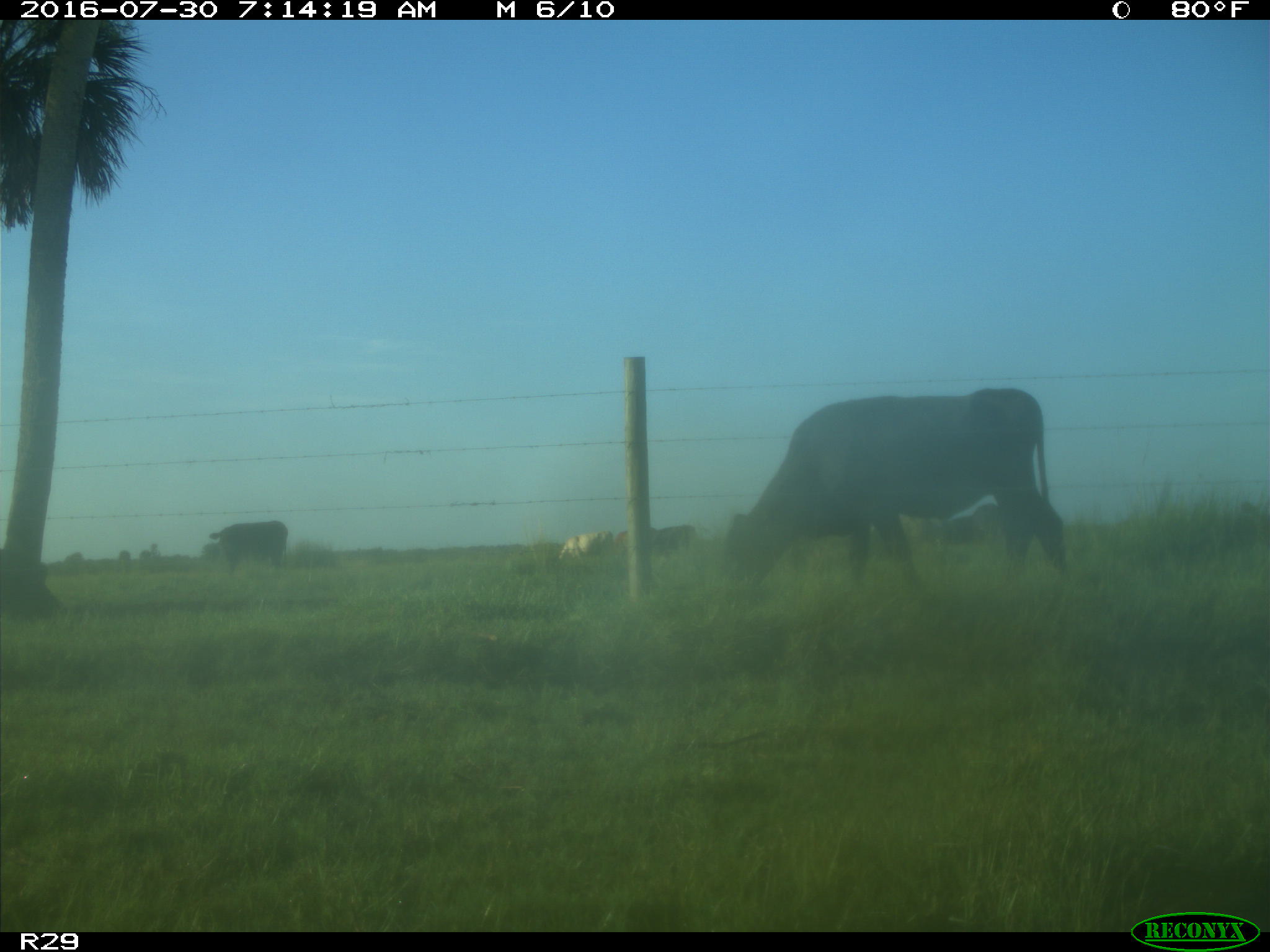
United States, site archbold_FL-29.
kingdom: Animalia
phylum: Chordata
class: Mammalia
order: Artiodactyla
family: Bovidae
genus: Bos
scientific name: Bos taurus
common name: domestic cow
Bos taurus (domestic cow).